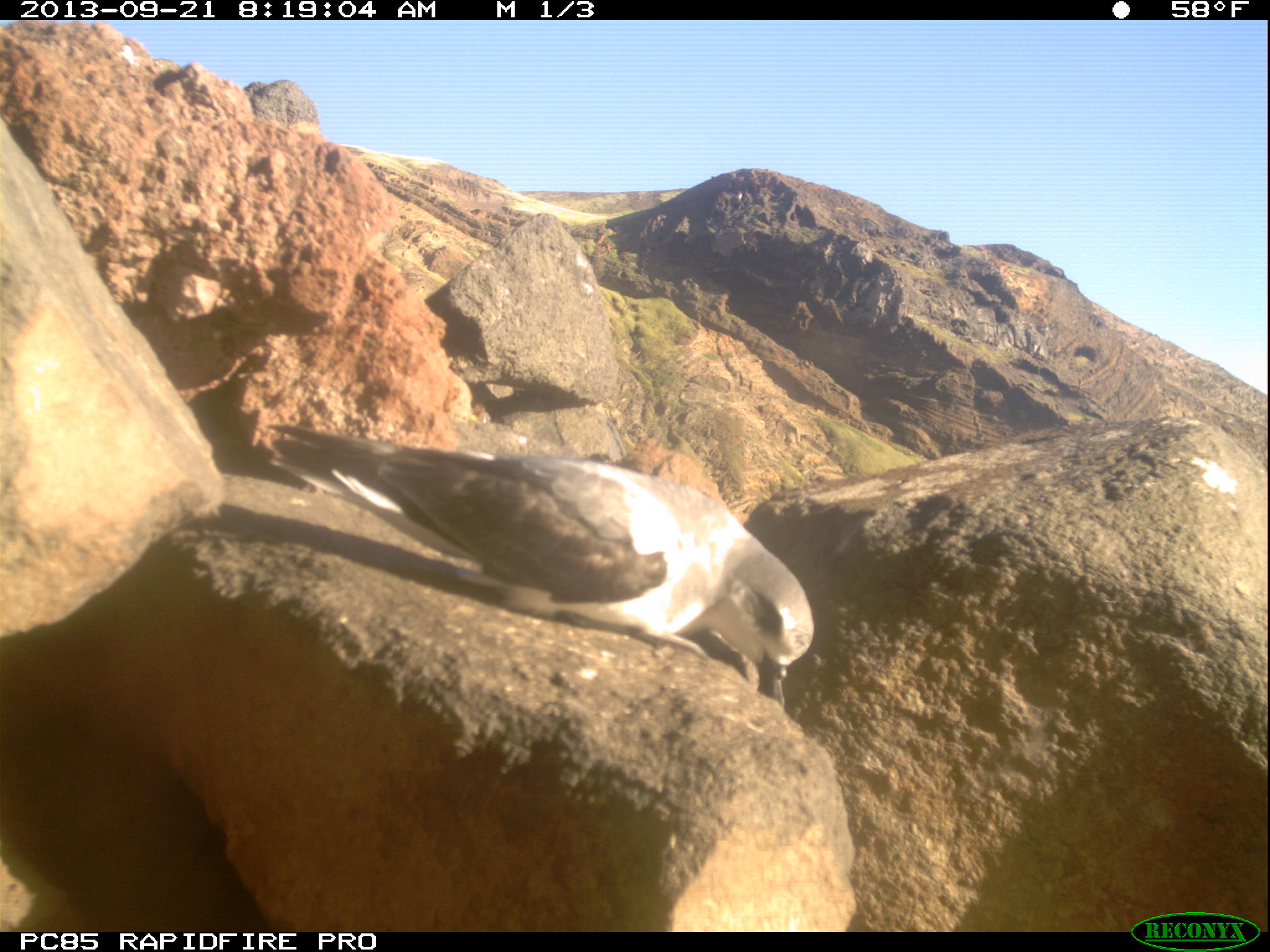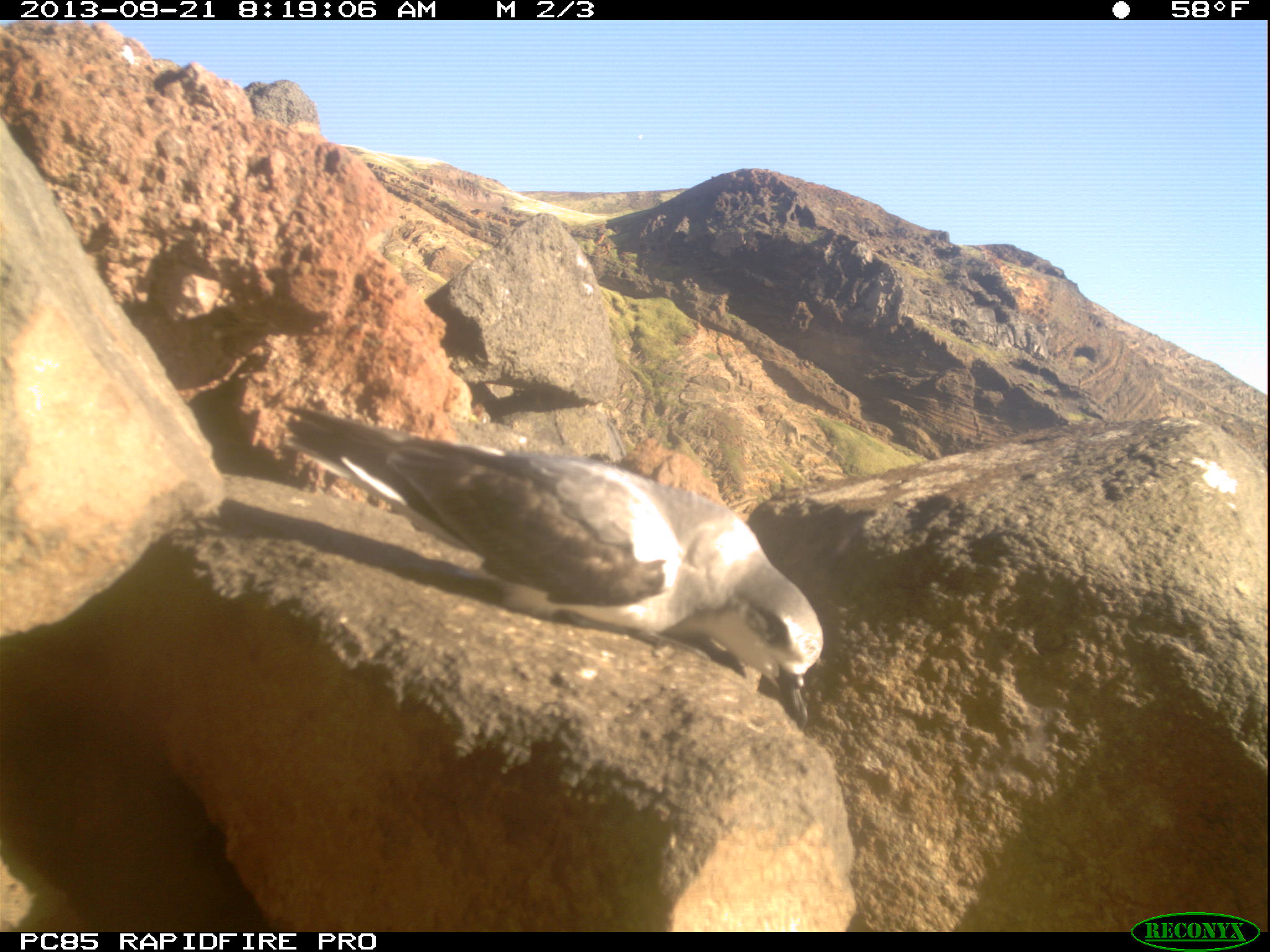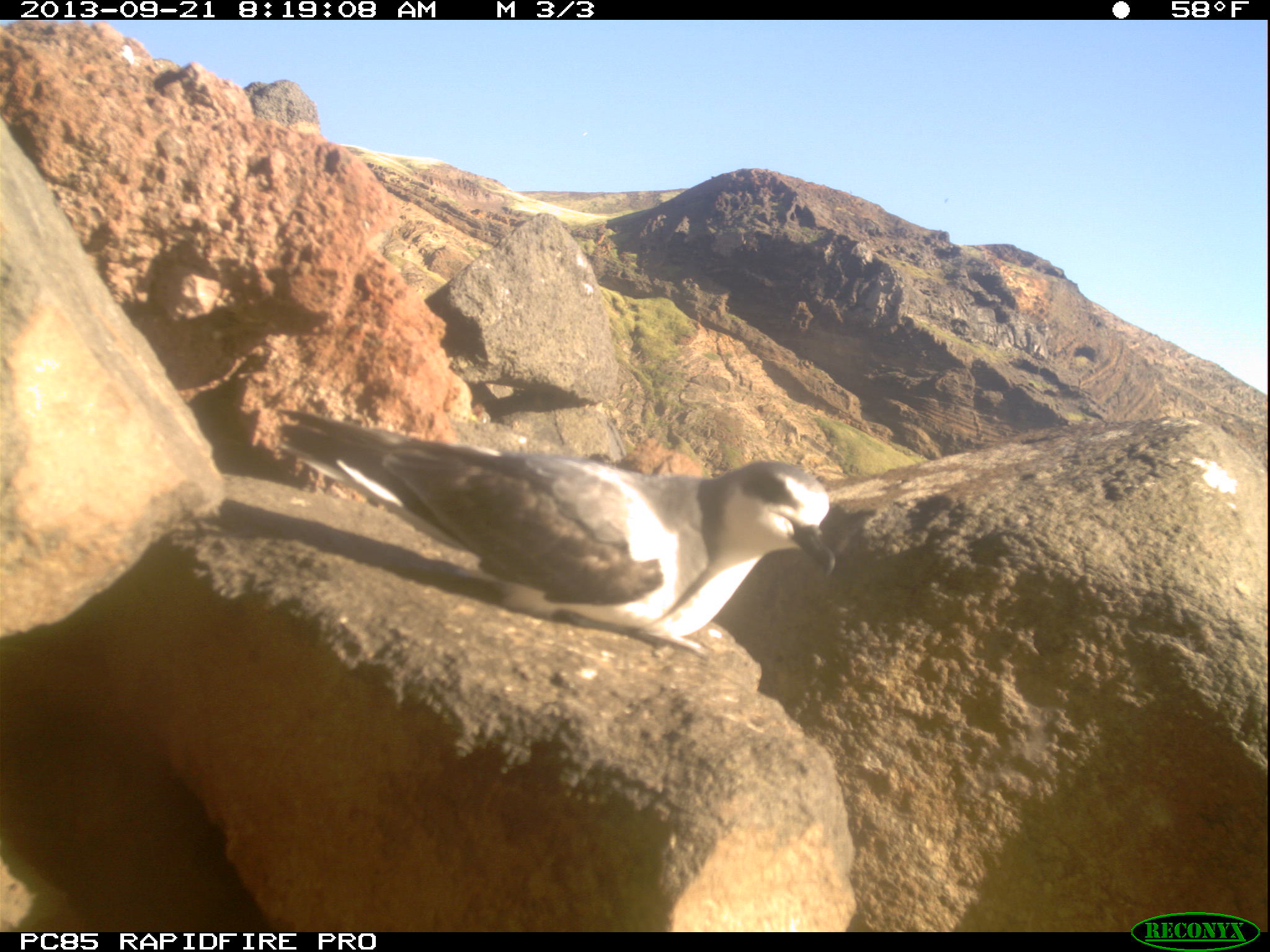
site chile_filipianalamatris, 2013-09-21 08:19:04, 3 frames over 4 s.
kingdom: Animalia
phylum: Chordata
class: Aves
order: Procellariiformes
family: Procellariidae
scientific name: Procellariidae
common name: petrel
Petrel (Procellariidae).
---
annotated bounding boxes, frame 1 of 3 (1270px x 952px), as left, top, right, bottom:
petrel: 254, 408, 818, 707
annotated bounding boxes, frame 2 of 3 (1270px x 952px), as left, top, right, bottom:
petrel: 275, 397, 823, 723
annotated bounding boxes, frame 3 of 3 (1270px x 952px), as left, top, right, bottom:
petrel: 267, 406, 842, 658